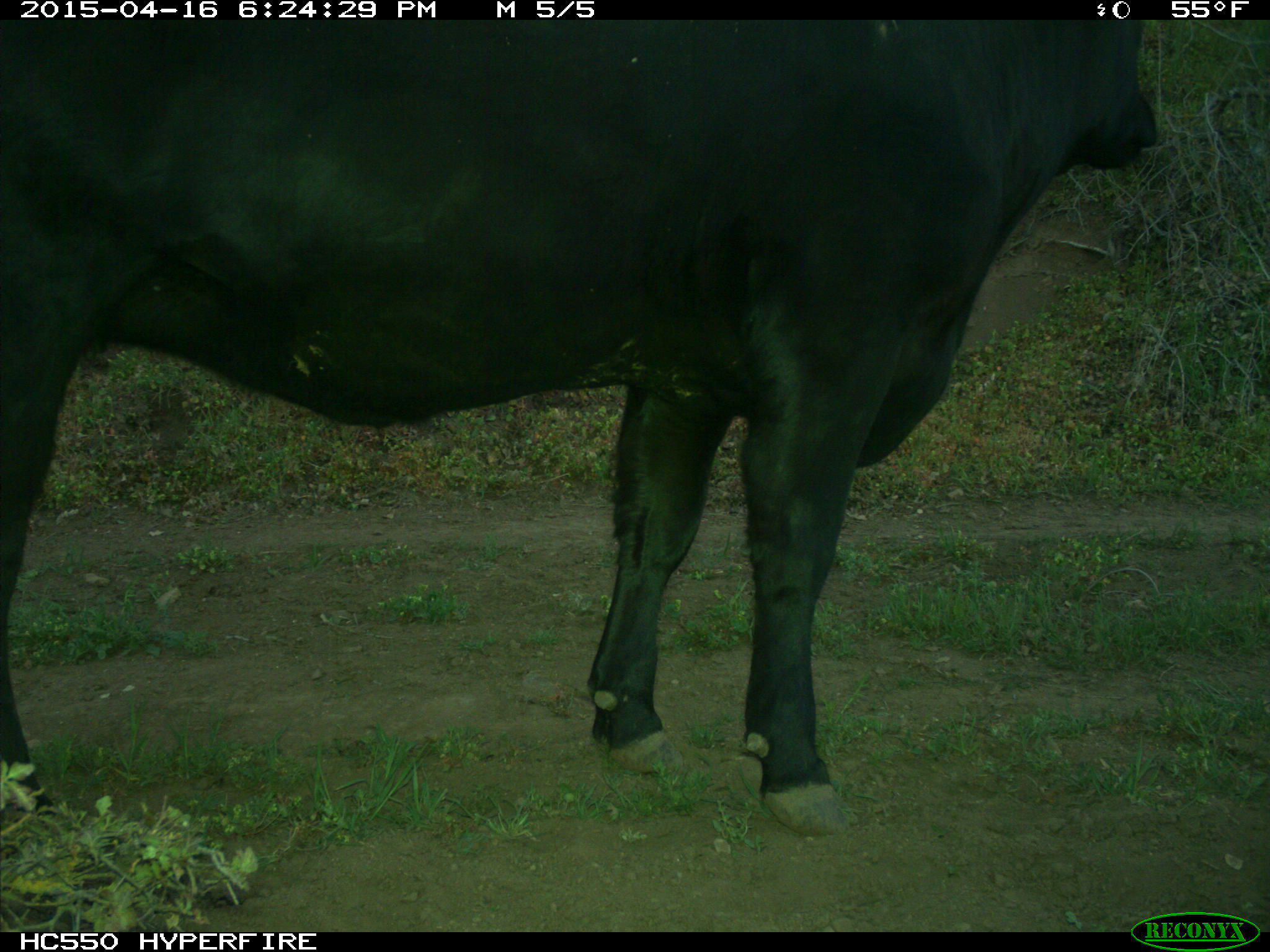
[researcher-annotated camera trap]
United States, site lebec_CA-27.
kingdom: Animalia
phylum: Chordata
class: Mammalia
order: Artiodactyla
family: Bovidae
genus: Bos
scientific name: Bos taurus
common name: domestic cow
Bos taurus (domestic cow).